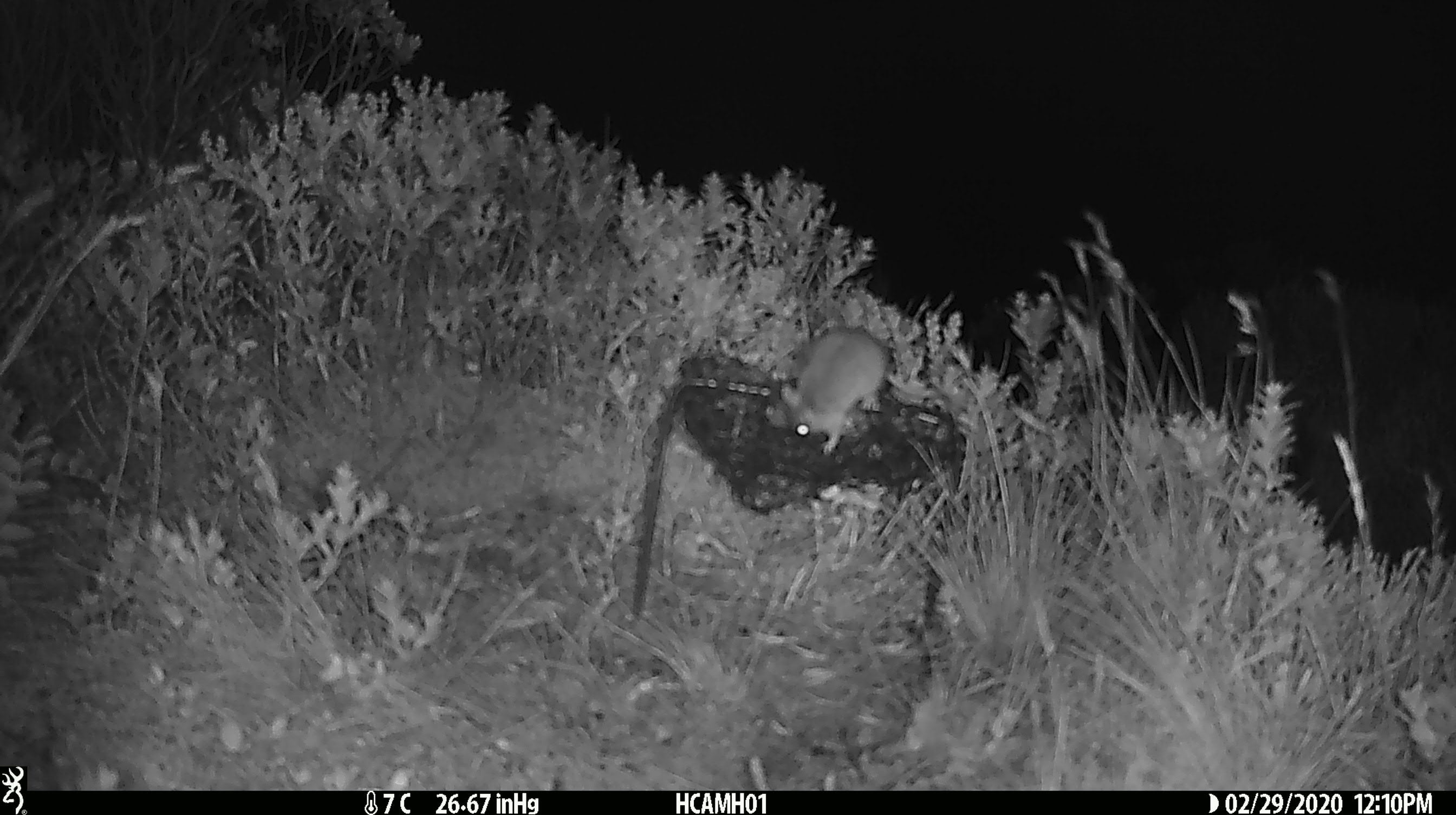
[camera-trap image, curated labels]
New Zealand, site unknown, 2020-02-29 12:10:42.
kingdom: Animalia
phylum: Chordata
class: Mammalia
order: Rodentia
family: Muridae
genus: Mus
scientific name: Mus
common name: mouse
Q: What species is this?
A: Mouse (Mus).